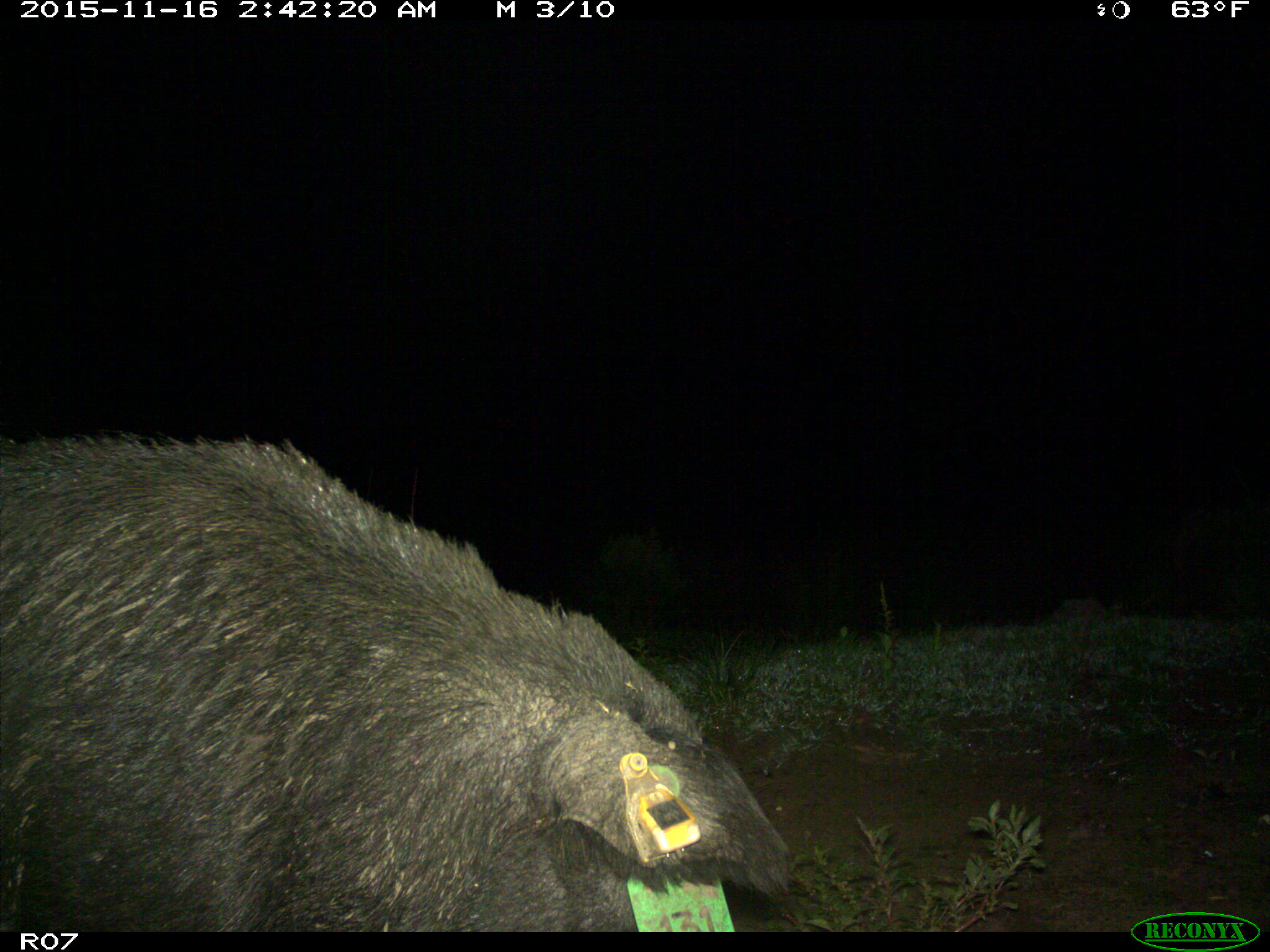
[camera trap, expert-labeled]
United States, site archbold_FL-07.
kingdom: Animalia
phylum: Chordata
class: Mammalia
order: Artiodactyla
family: Suidae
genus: Sus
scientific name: Sus scrofa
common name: wild boar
Sus scrofa (wild boar).